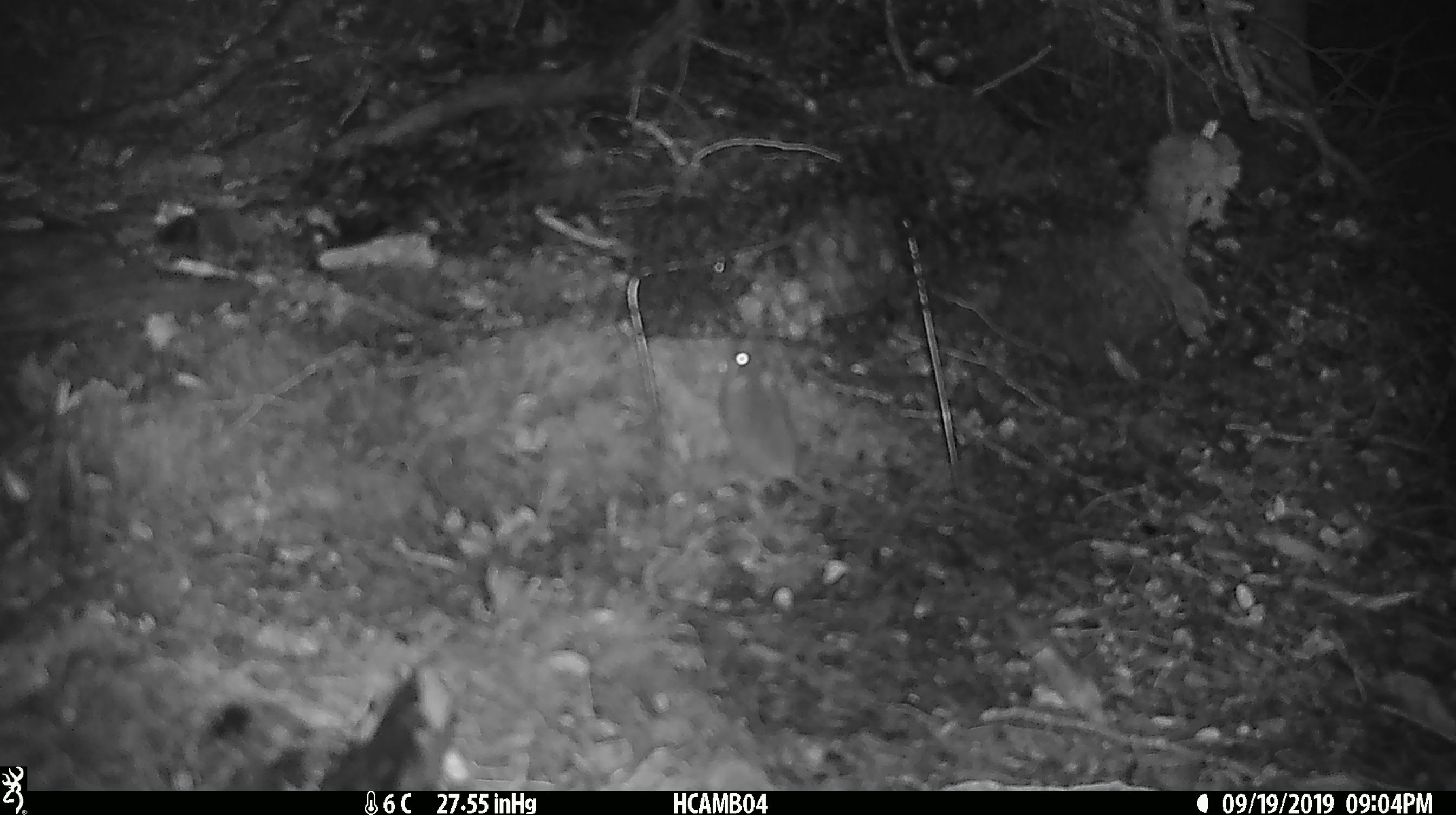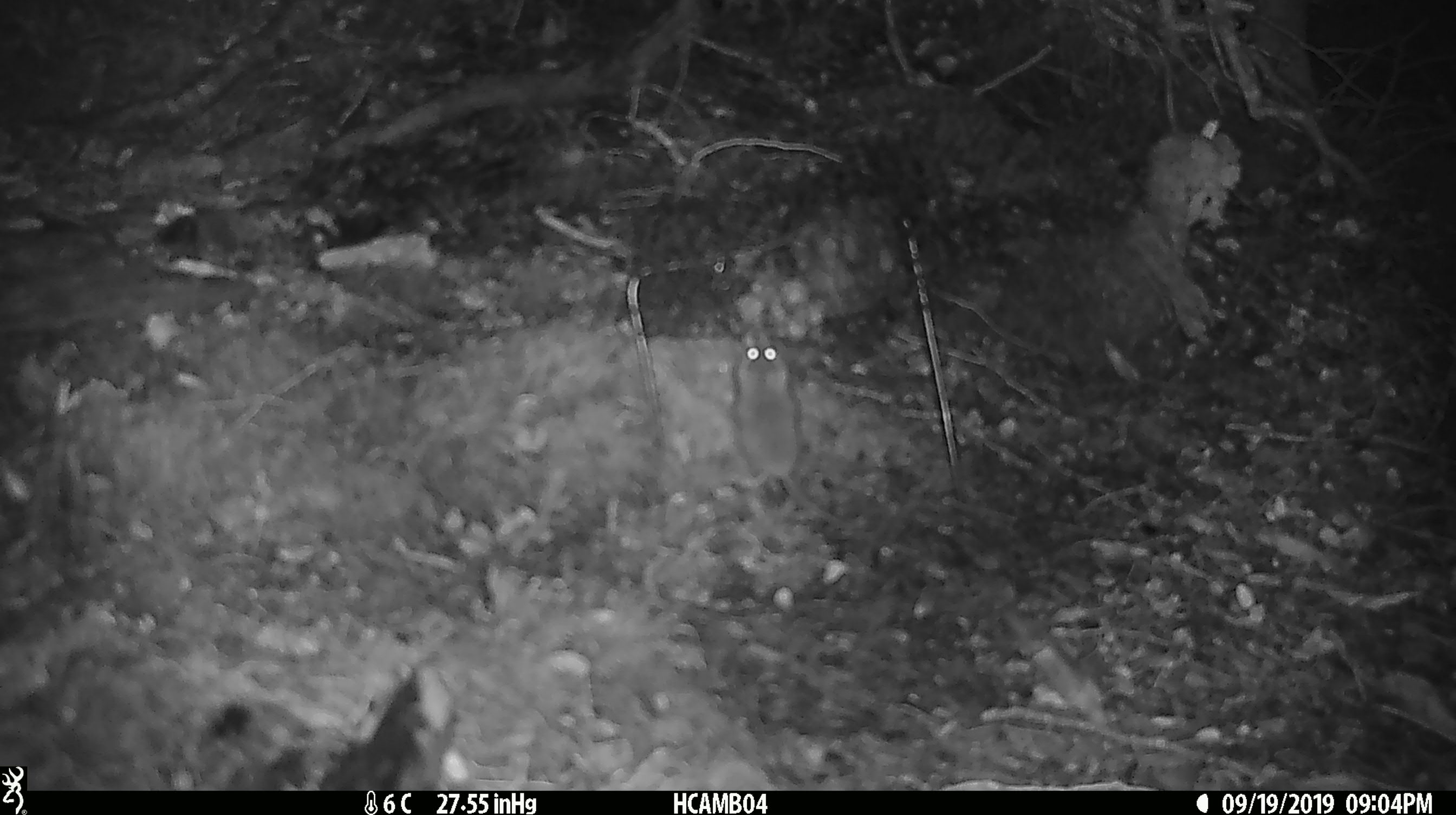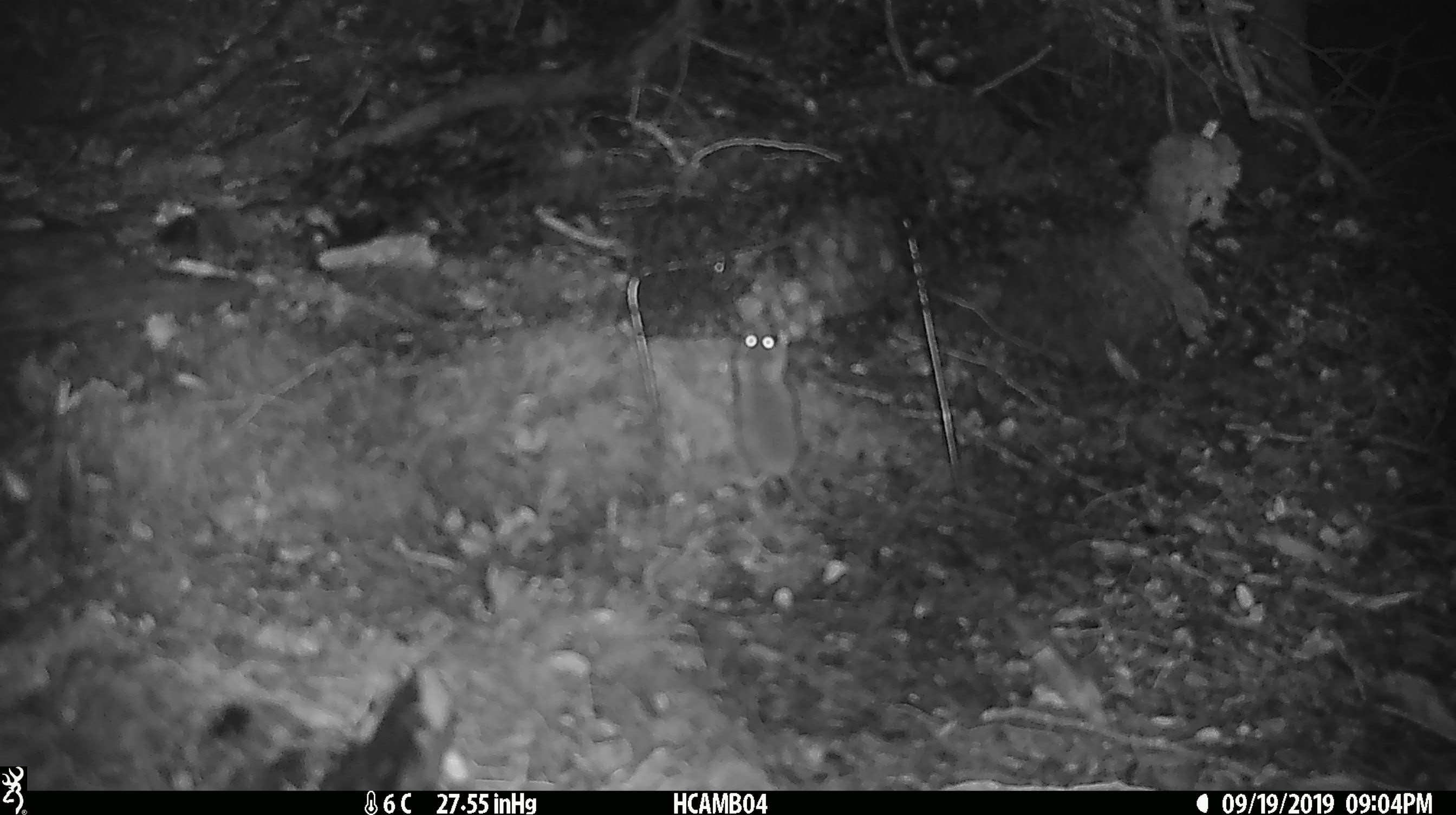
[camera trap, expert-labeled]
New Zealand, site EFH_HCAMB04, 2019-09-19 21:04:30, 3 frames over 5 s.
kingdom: Animalia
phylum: Chordata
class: Mammalia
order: Rodentia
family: Muridae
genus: Mus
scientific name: Mus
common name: mouse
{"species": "mouse (Mus)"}